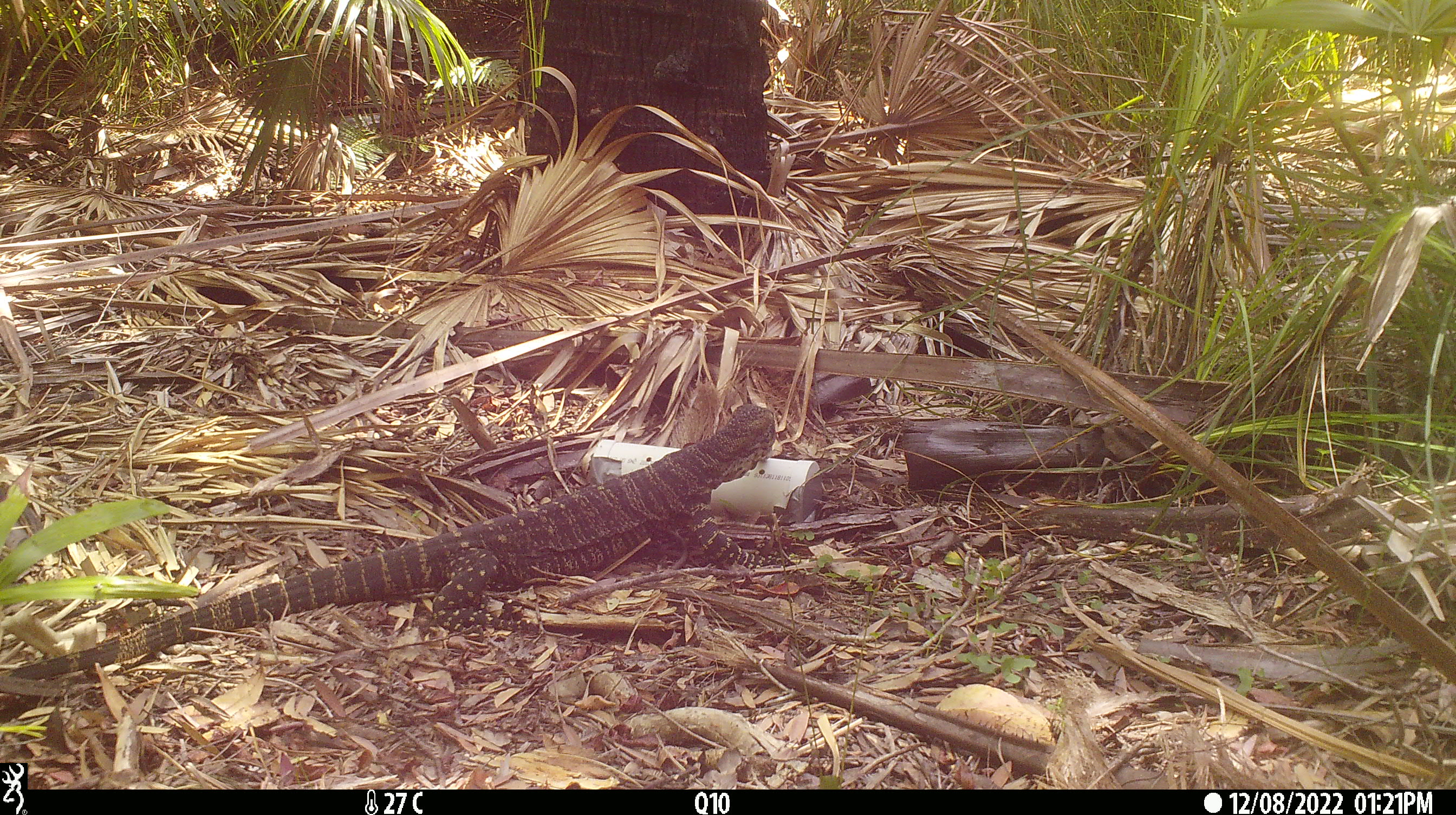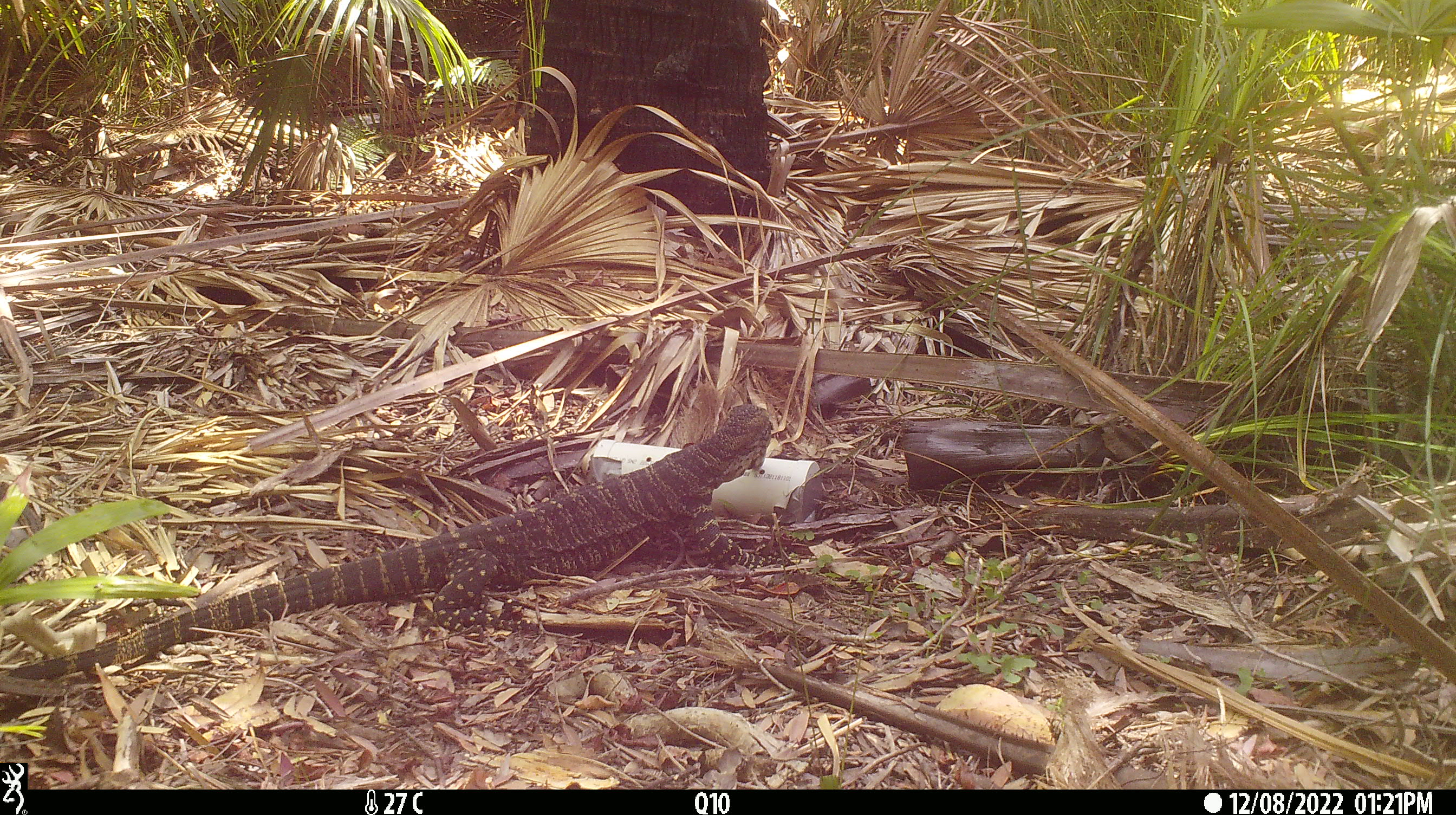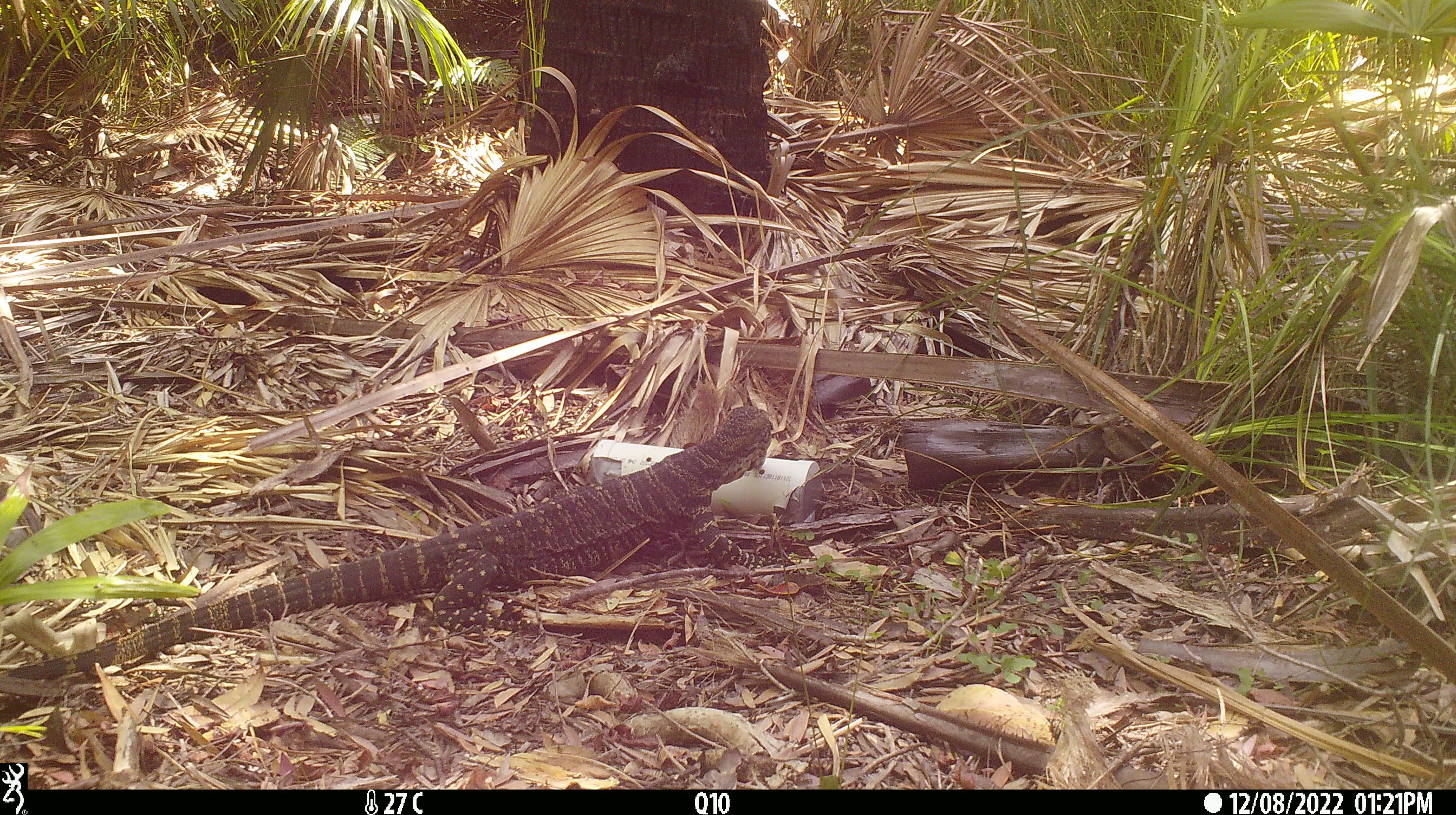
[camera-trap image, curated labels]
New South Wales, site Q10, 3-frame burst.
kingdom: Animalia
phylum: Chordata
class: Reptilia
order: Squamata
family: Varanidae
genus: Varanus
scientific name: Varanus varius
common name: lace monitor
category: goanna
Goanna (lace monitor) (Varanus varius).